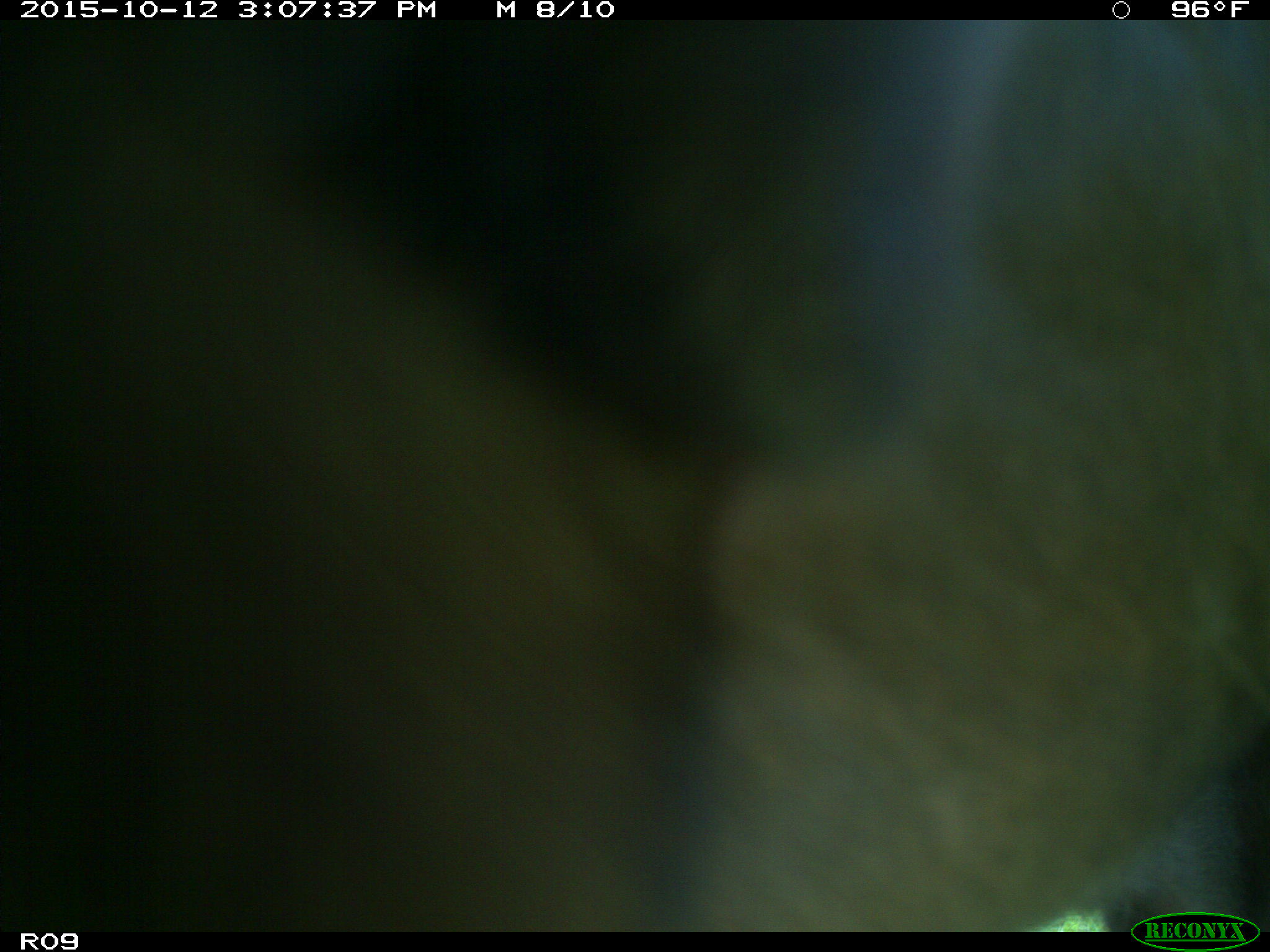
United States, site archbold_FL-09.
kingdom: Animalia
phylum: Chordata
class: Mammalia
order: Artiodactyla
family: Bovidae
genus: Bos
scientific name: Bos taurus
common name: domestic cow